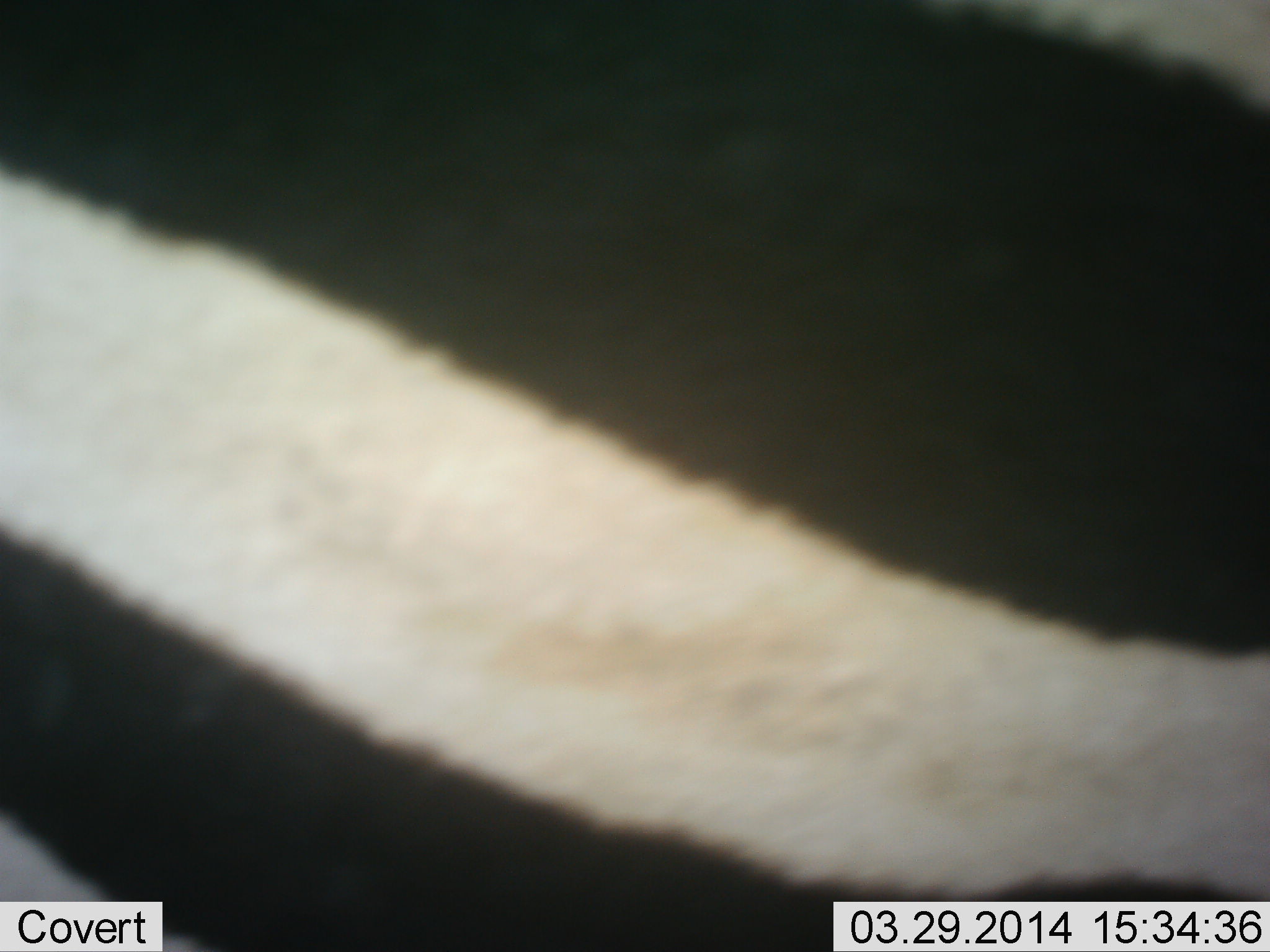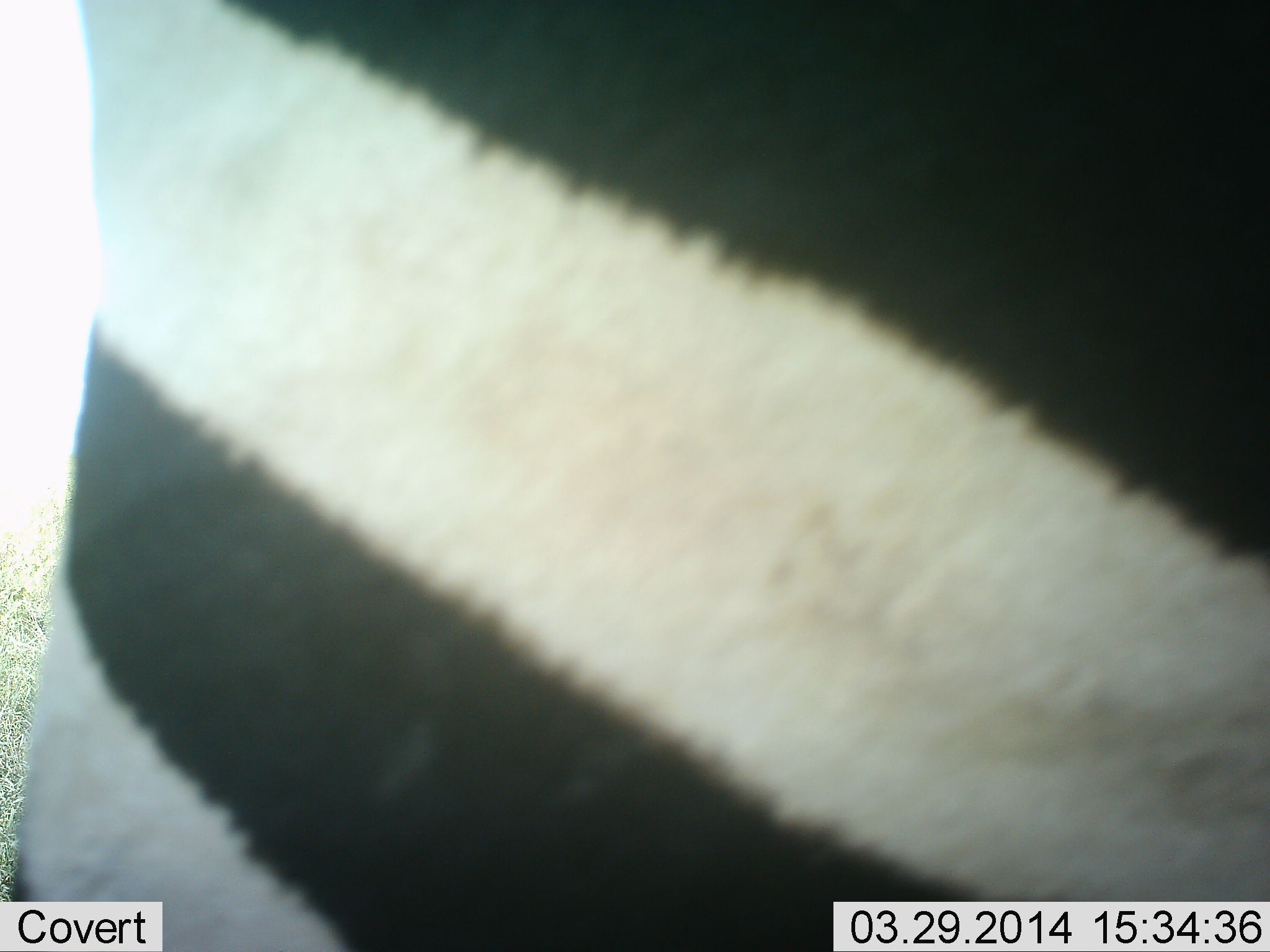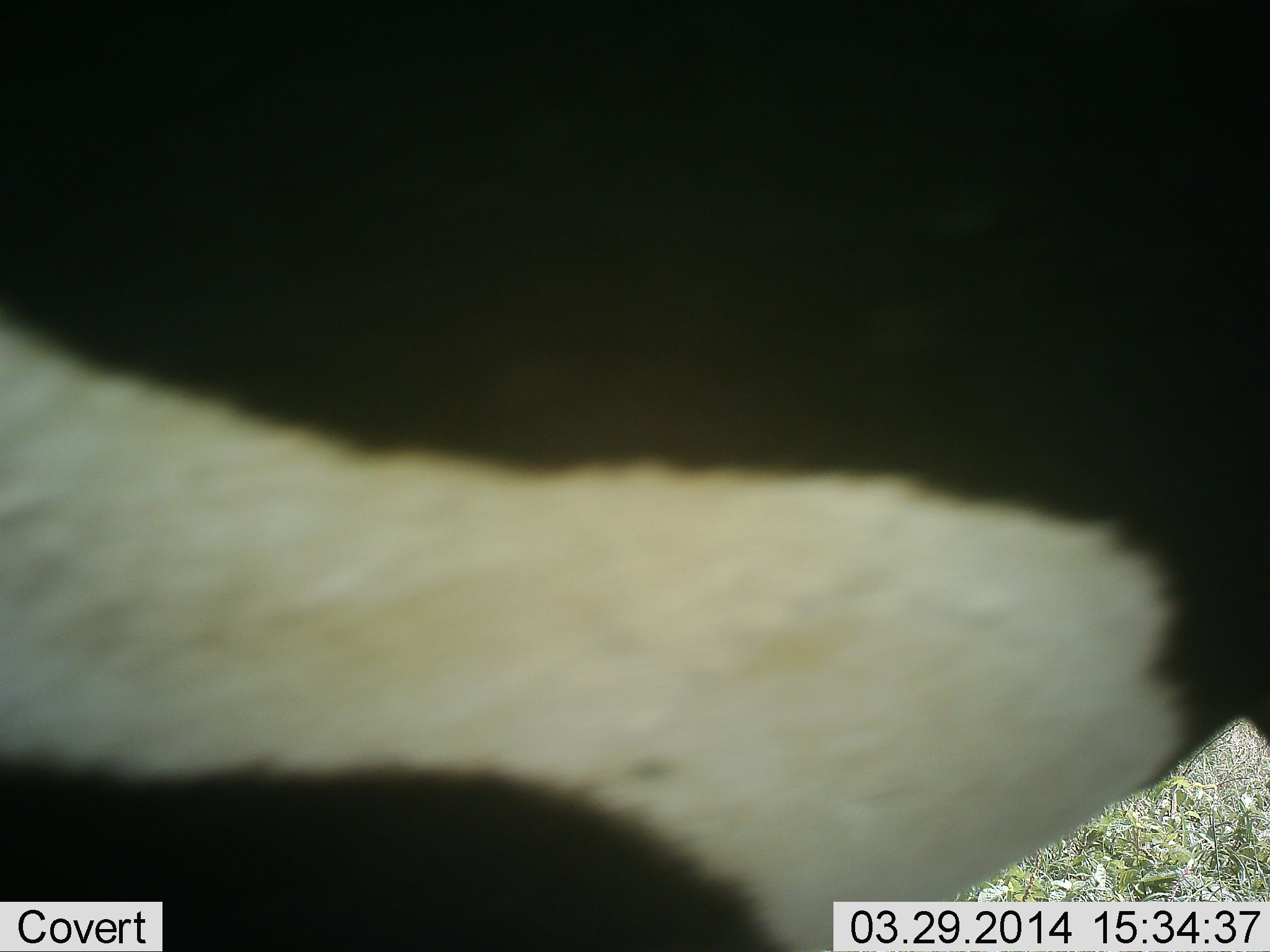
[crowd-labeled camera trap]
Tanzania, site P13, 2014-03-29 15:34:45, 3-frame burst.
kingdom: Animalia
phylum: Chordata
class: Mammalia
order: Perissodactyla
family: Equidae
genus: Equus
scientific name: Equus quagga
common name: plains zebra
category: zebra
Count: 1.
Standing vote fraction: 80%.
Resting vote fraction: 0%.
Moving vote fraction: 20%.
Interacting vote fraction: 0%.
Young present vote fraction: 0%.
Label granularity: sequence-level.